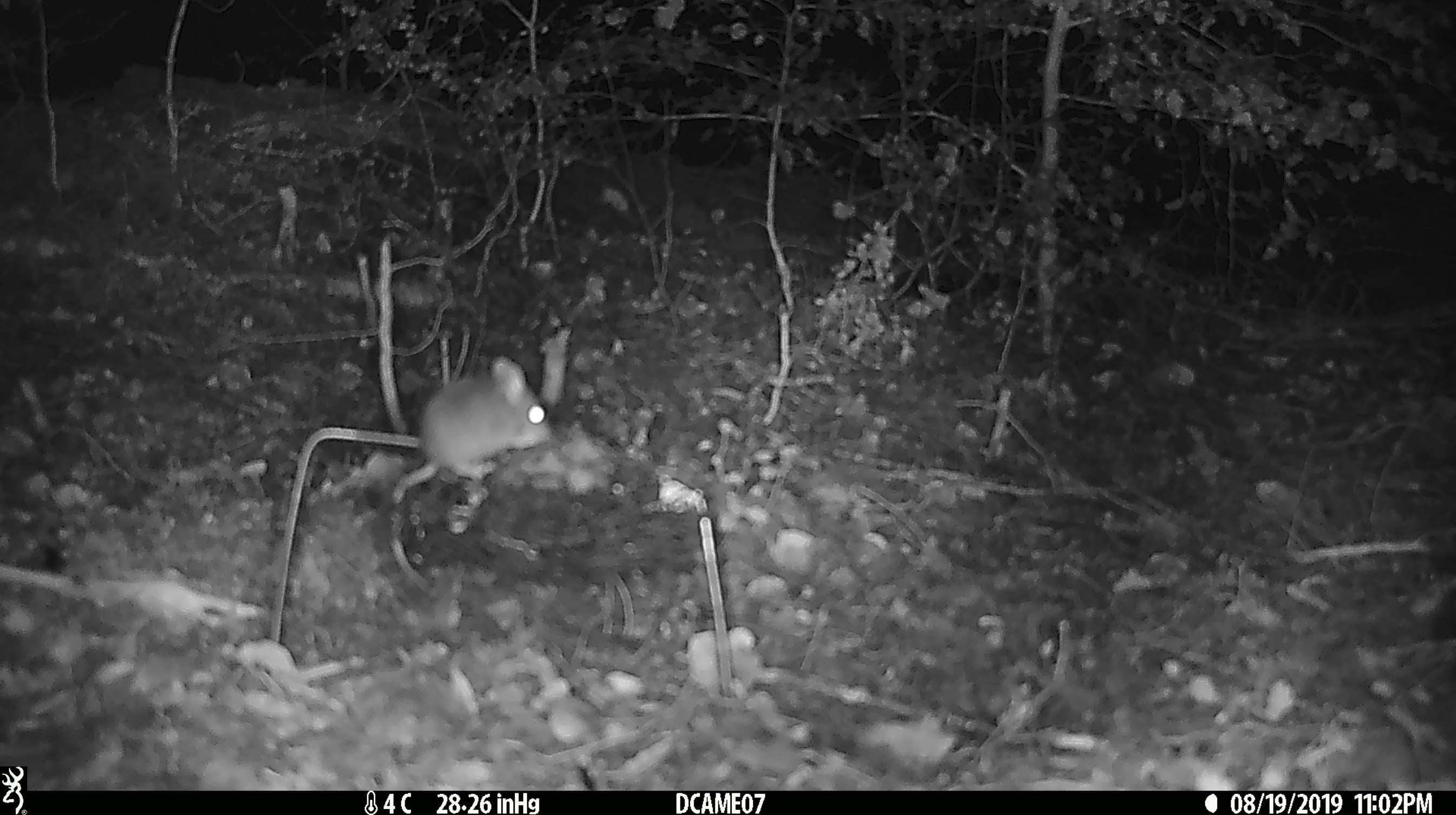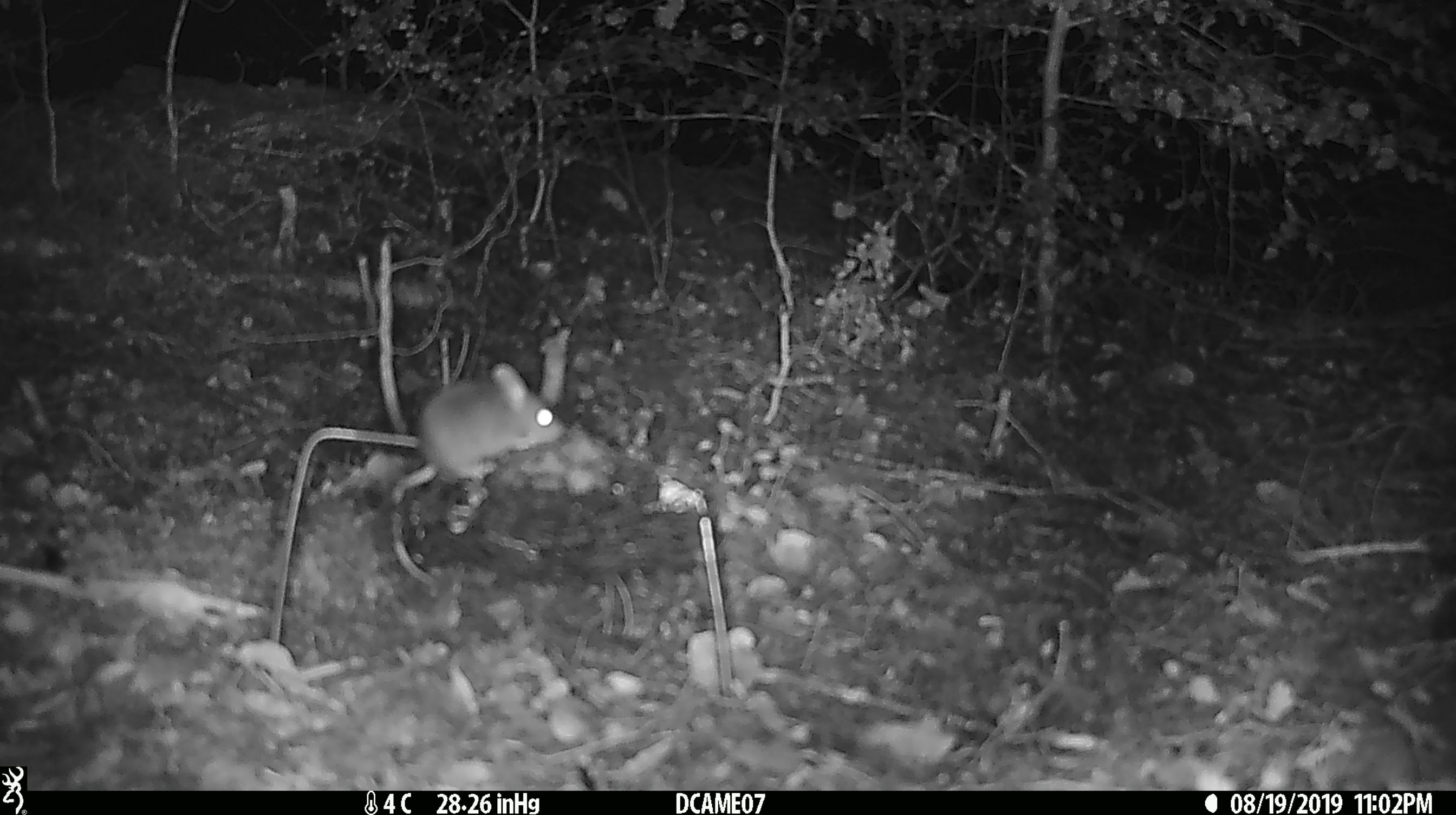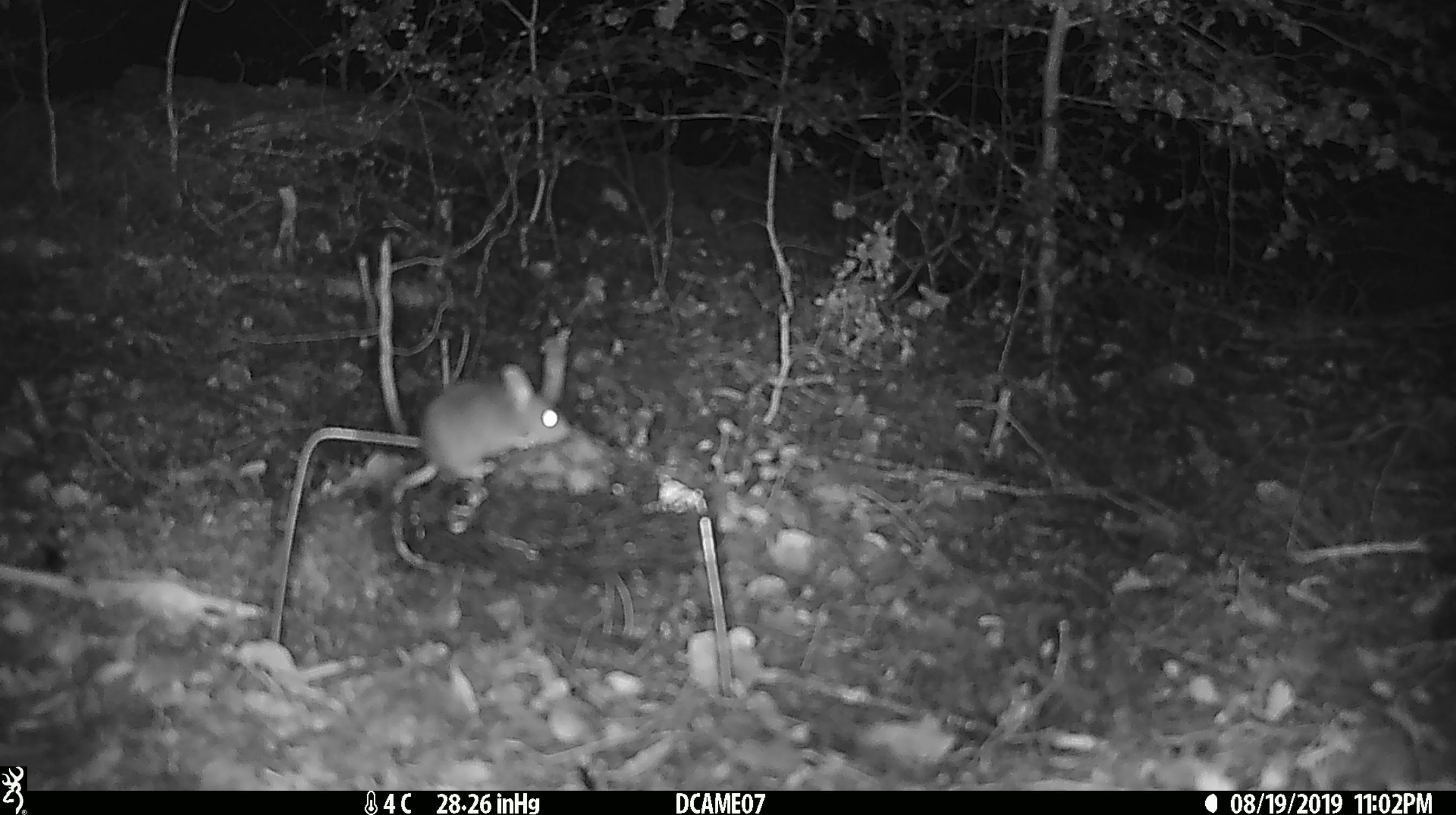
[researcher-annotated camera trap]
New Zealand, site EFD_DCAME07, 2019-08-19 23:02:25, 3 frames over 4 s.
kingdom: Animalia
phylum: Chordata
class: Mammalia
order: Rodentia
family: Muridae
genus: Mus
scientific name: Mus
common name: mouse